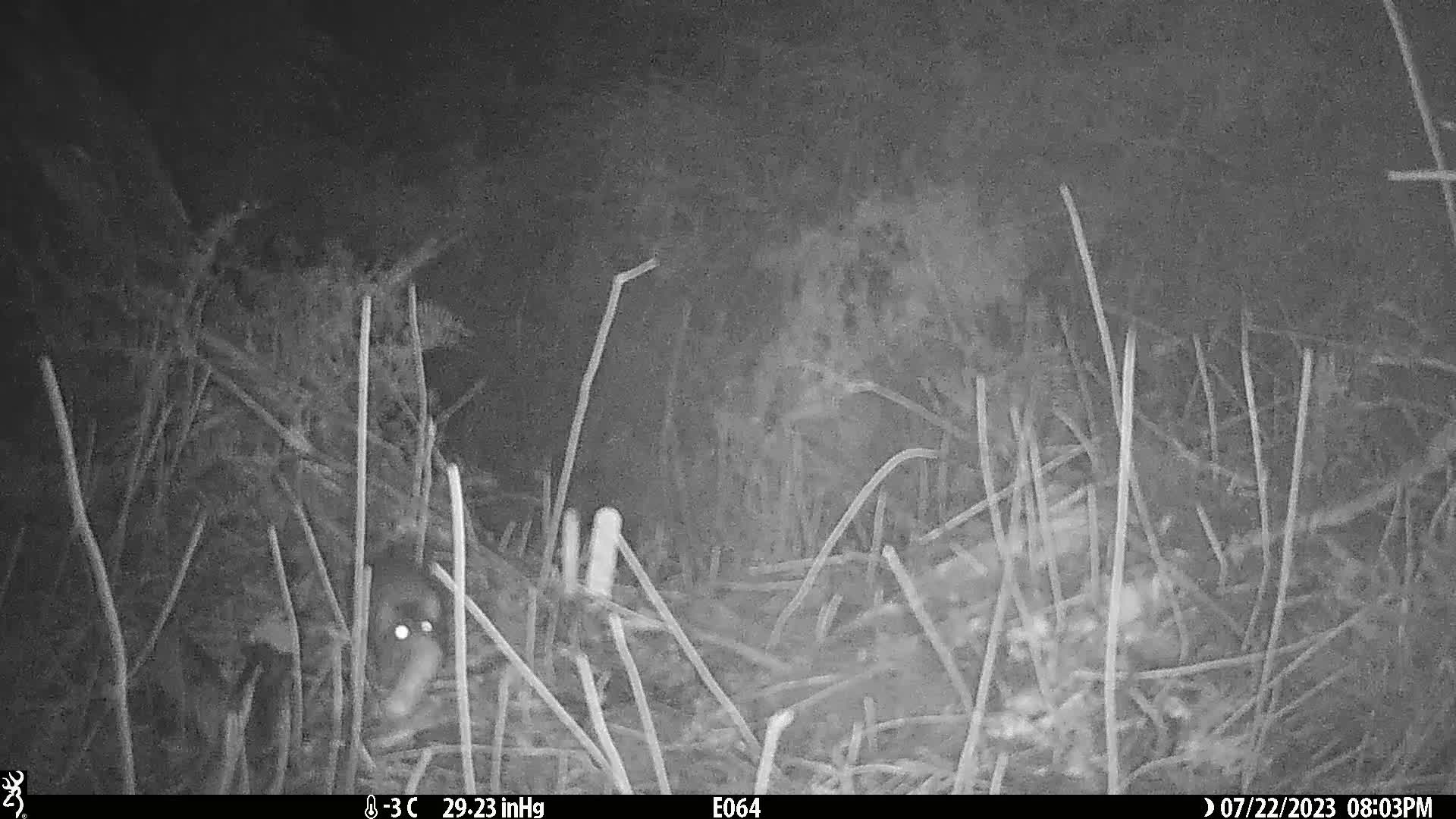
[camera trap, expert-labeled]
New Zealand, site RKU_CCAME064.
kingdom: Animalia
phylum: Chordata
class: Mammalia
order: Rodentia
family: Muridae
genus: Rattus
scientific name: Rattus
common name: rat